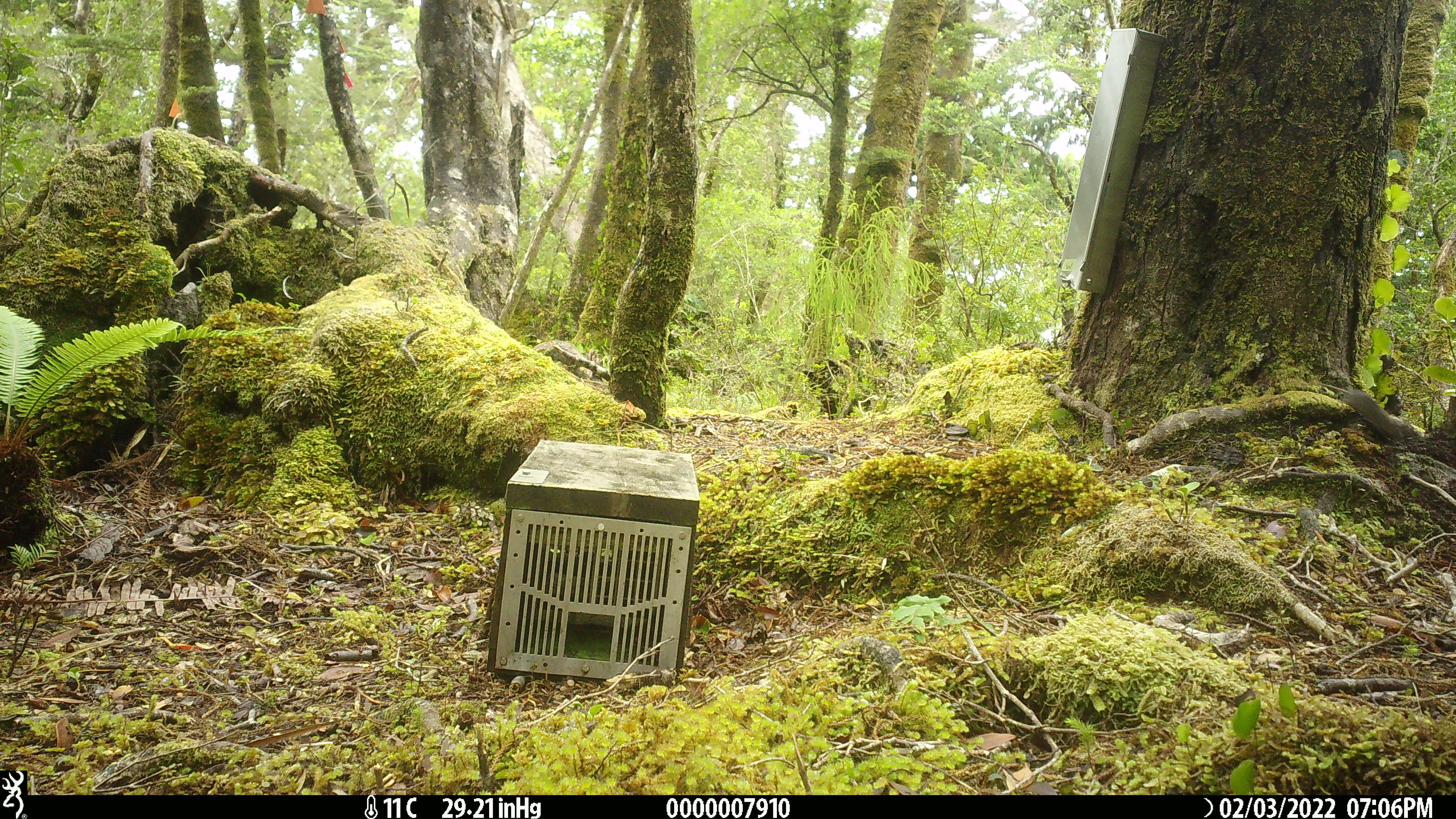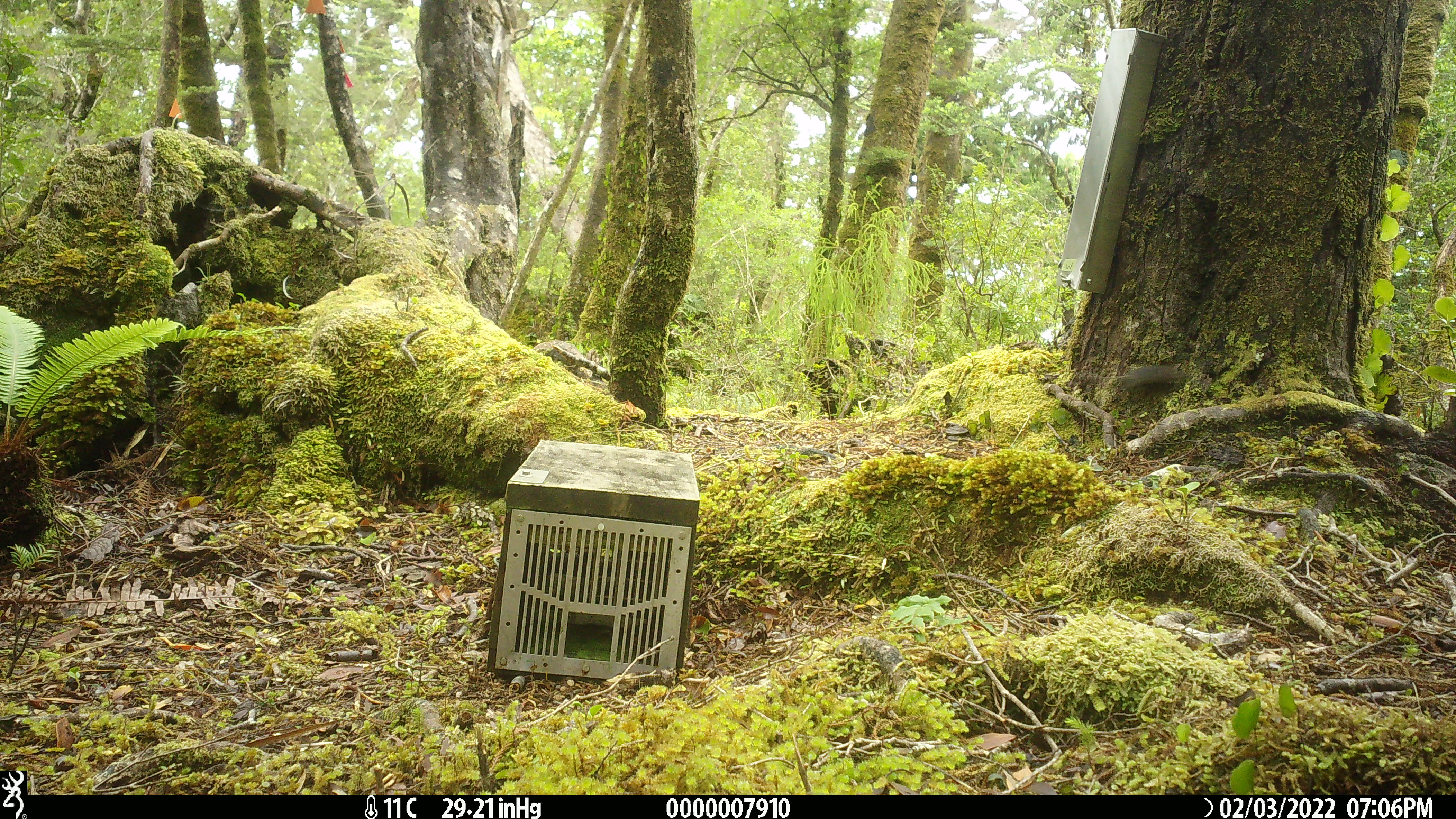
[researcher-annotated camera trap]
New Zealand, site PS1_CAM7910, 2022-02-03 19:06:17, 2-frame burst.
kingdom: Animalia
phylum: Chordata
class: Mammalia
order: Rodentia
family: Muridae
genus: Mus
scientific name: Mus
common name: mouse